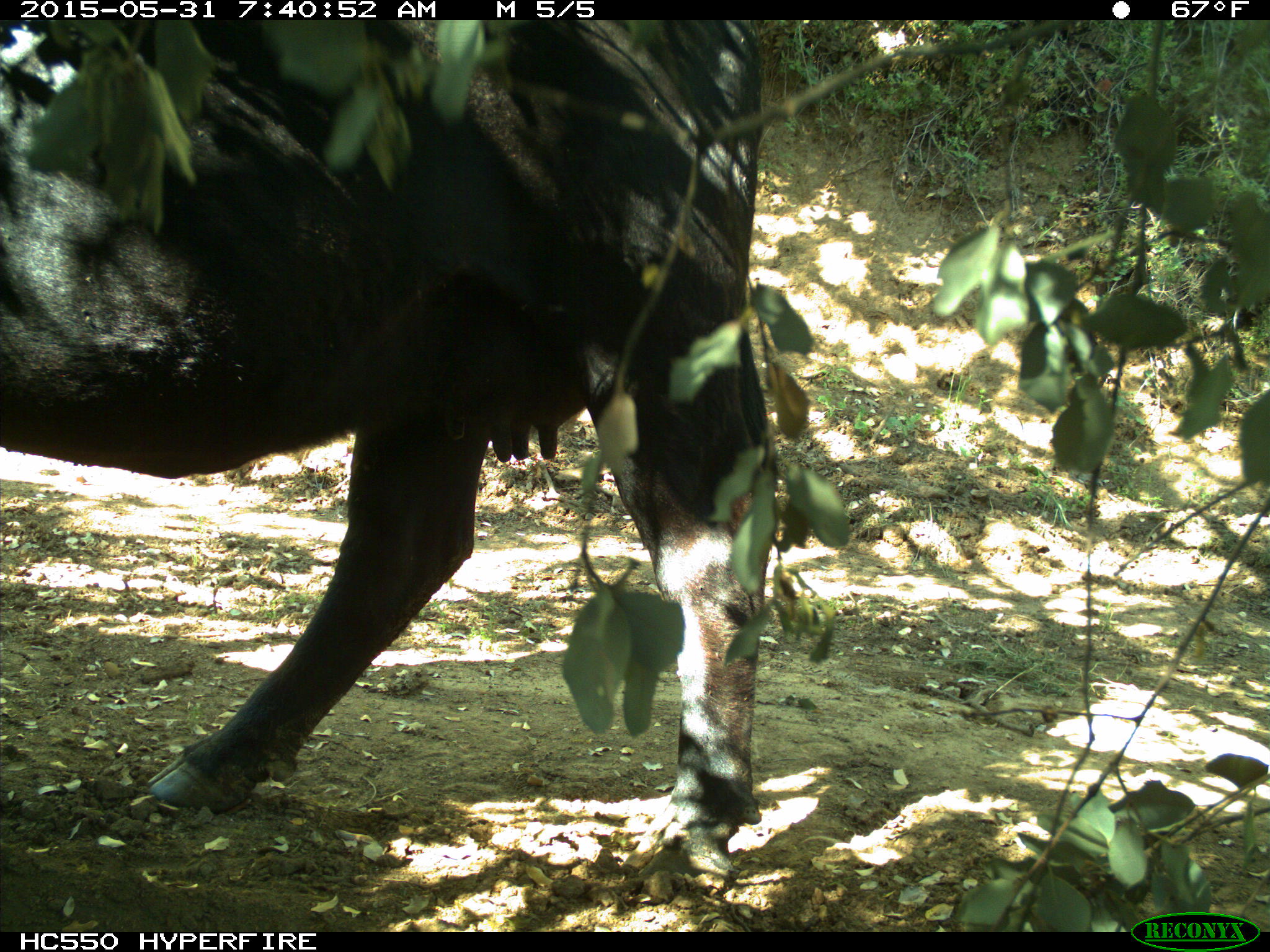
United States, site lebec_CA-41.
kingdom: Animalia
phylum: Chordata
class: Mammalia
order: Artiodactyla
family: Bovidae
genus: Bos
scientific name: Bos taurus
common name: domestic cow